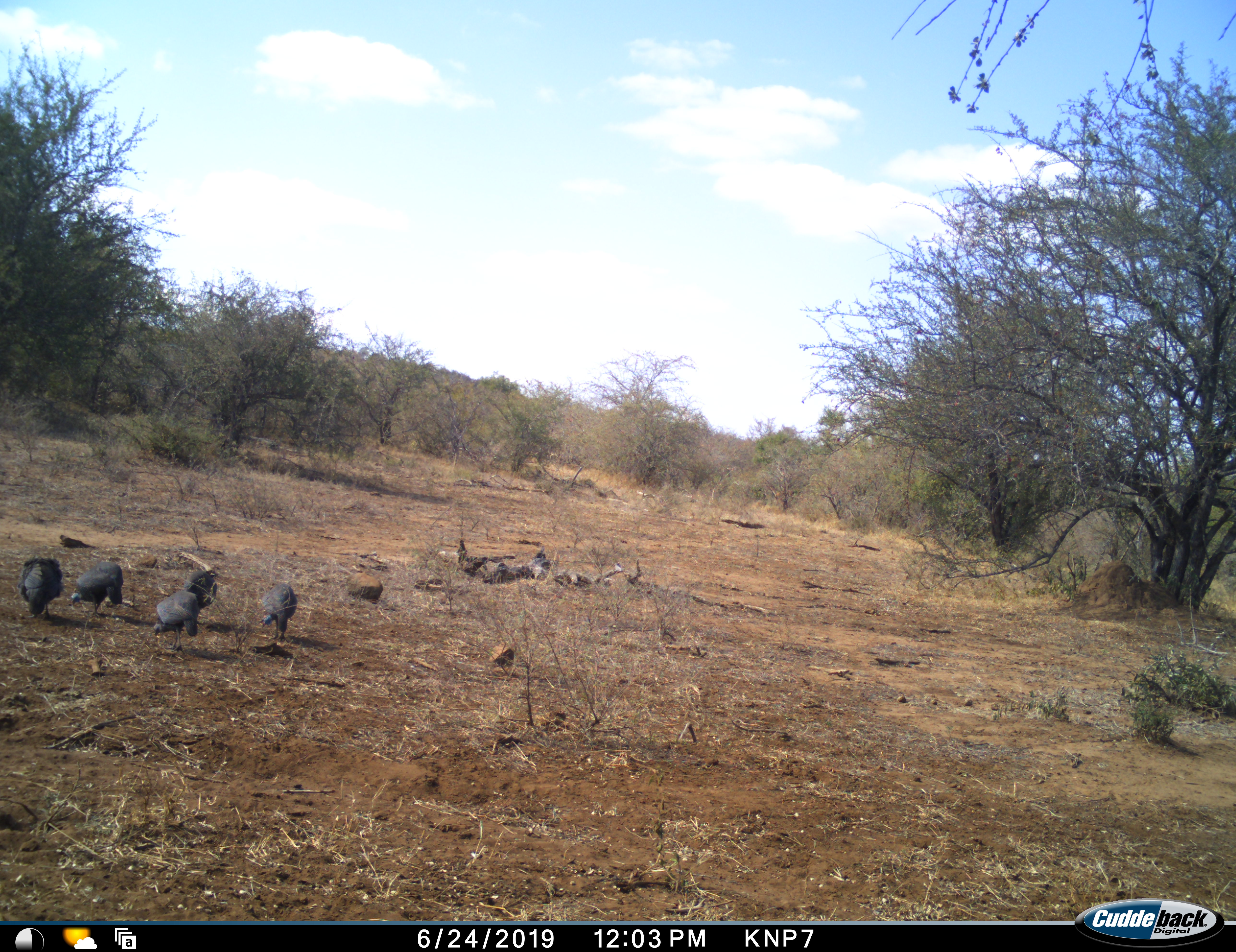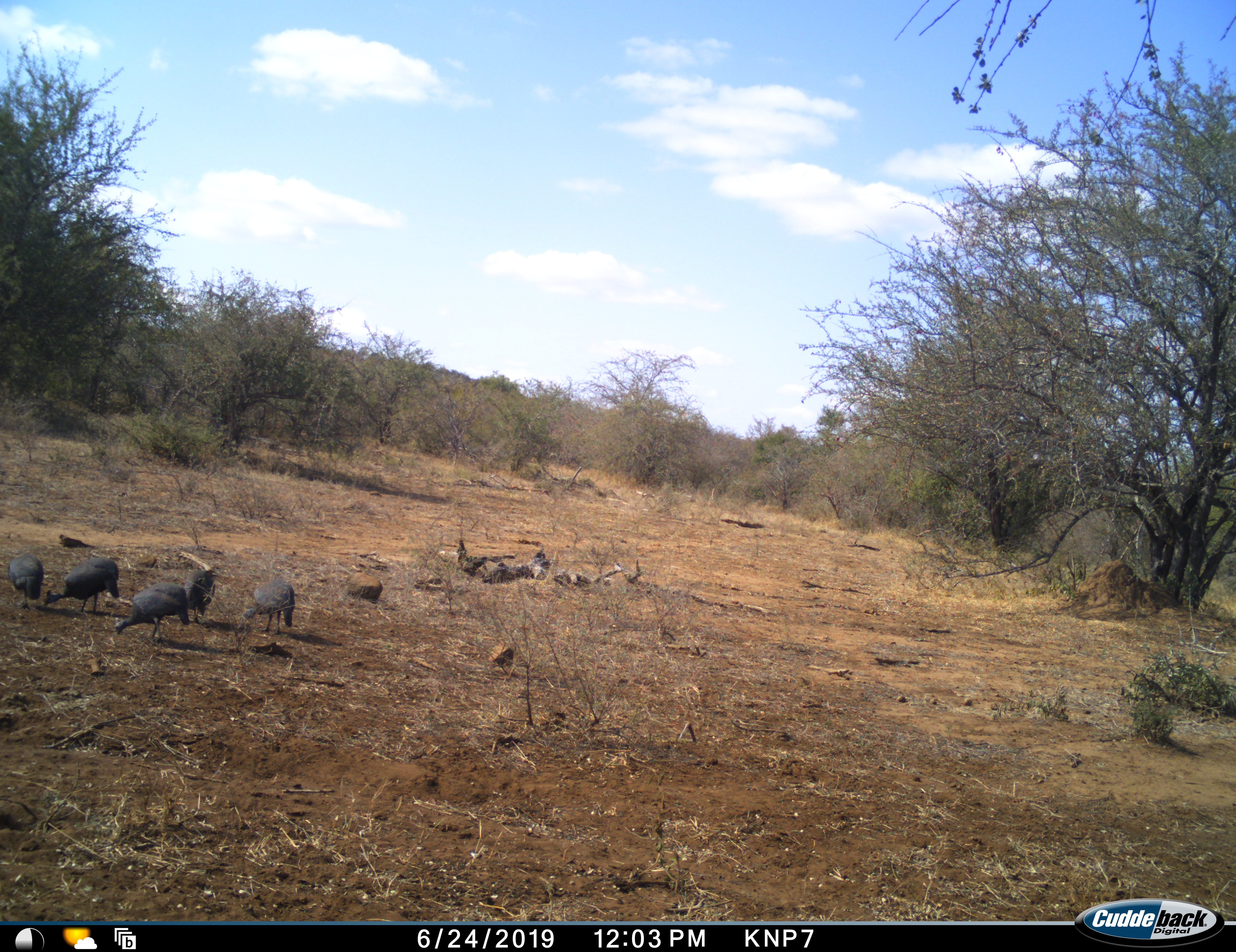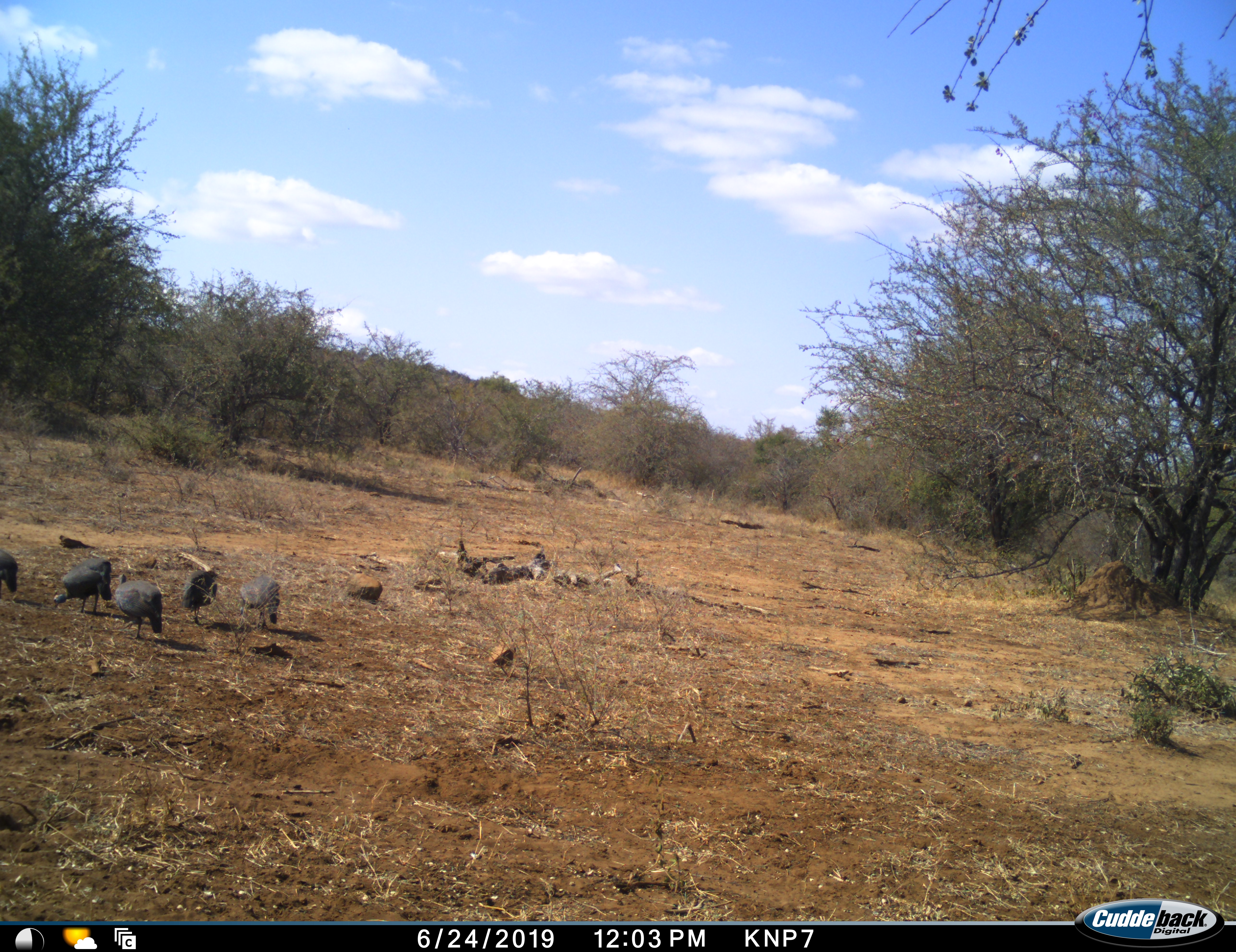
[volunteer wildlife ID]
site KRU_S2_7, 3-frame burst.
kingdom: Animalia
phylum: Chordata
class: Aves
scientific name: Aves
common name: bird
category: birdother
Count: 5.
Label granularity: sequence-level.